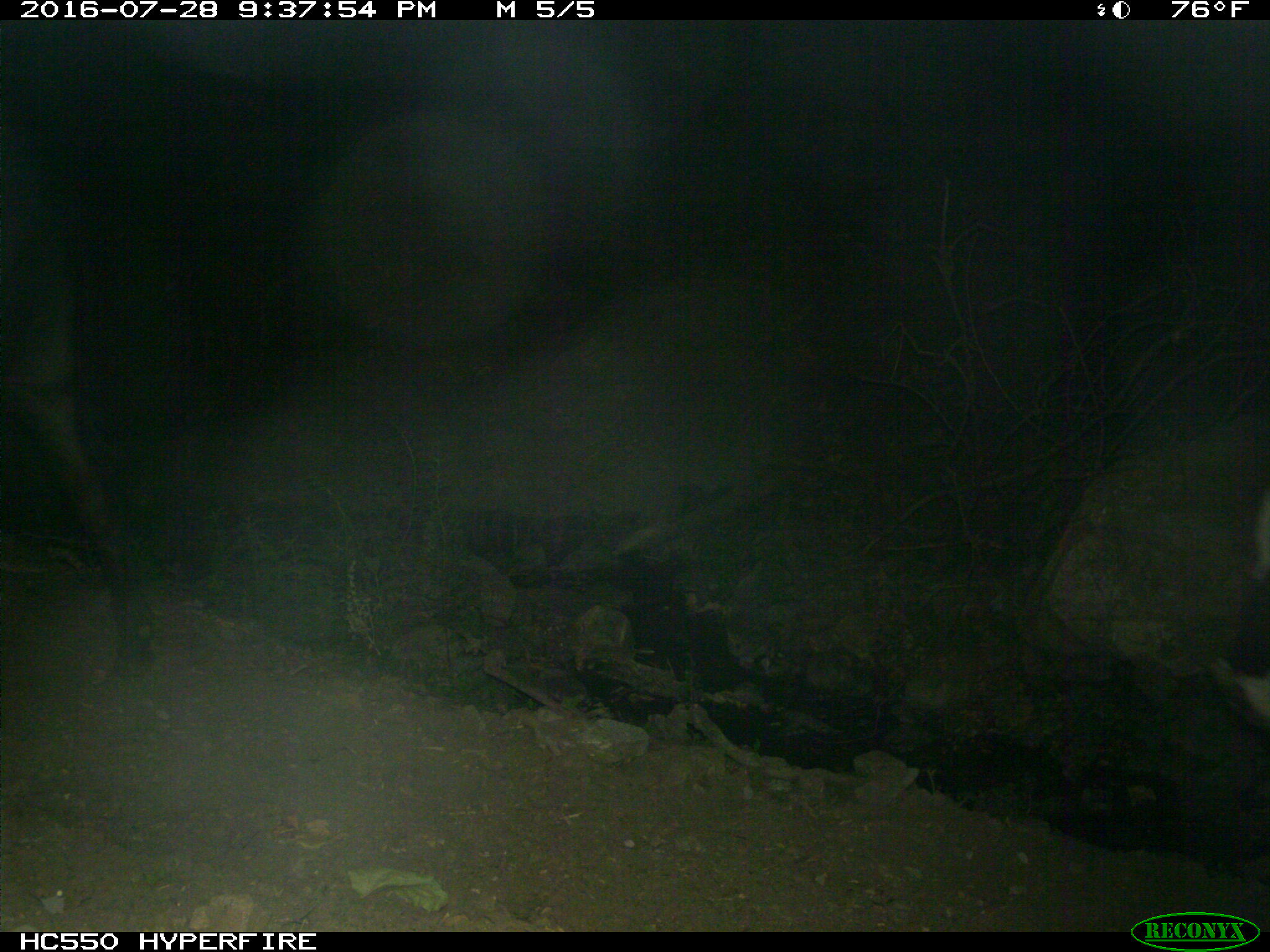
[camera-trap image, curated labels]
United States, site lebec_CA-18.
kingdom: Animalia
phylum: Chordata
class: Mammalia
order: Artiodactyla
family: Bovidae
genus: Bos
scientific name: Bos taurus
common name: domestic cow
Bos taurus (domestic cow).